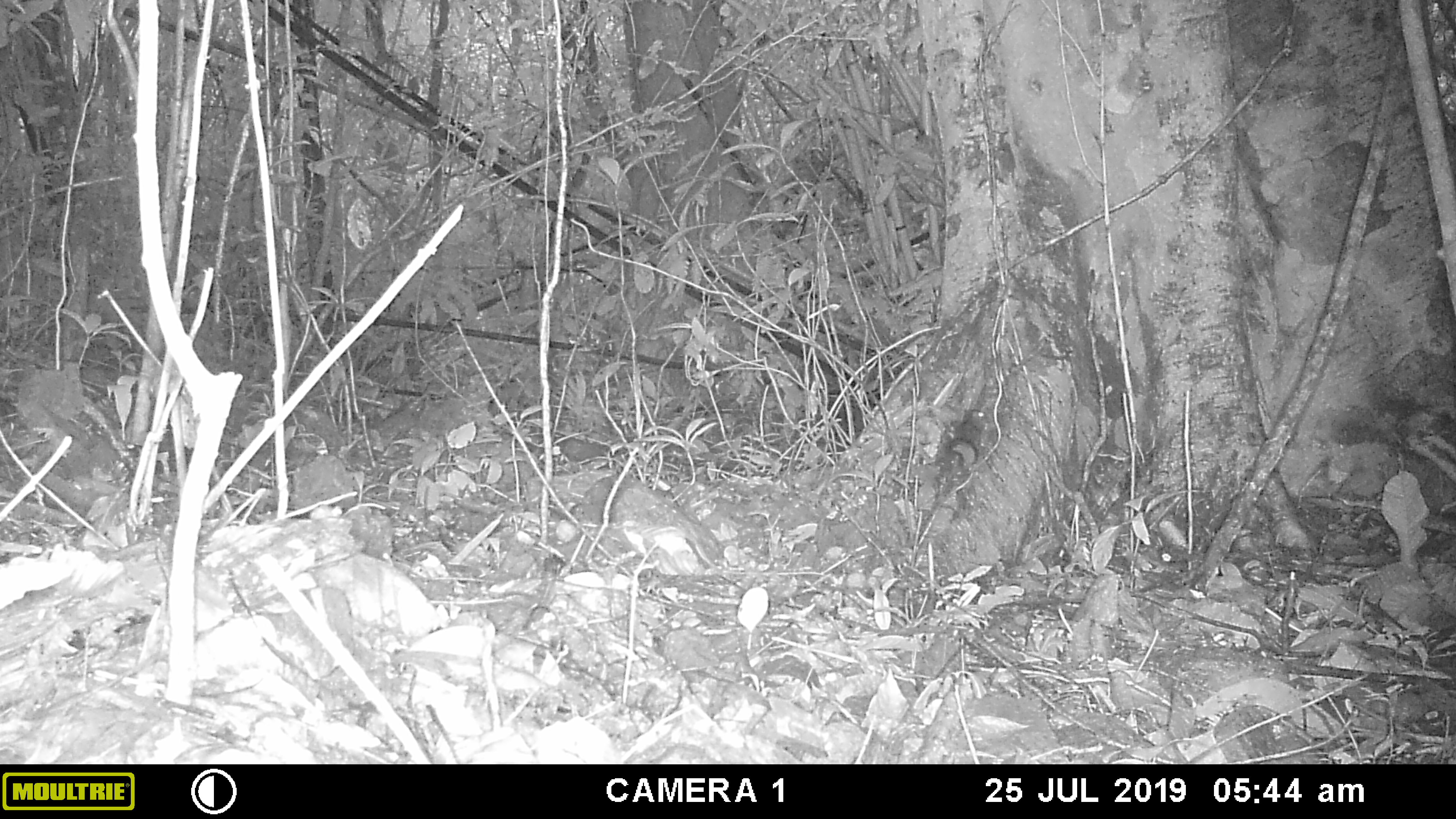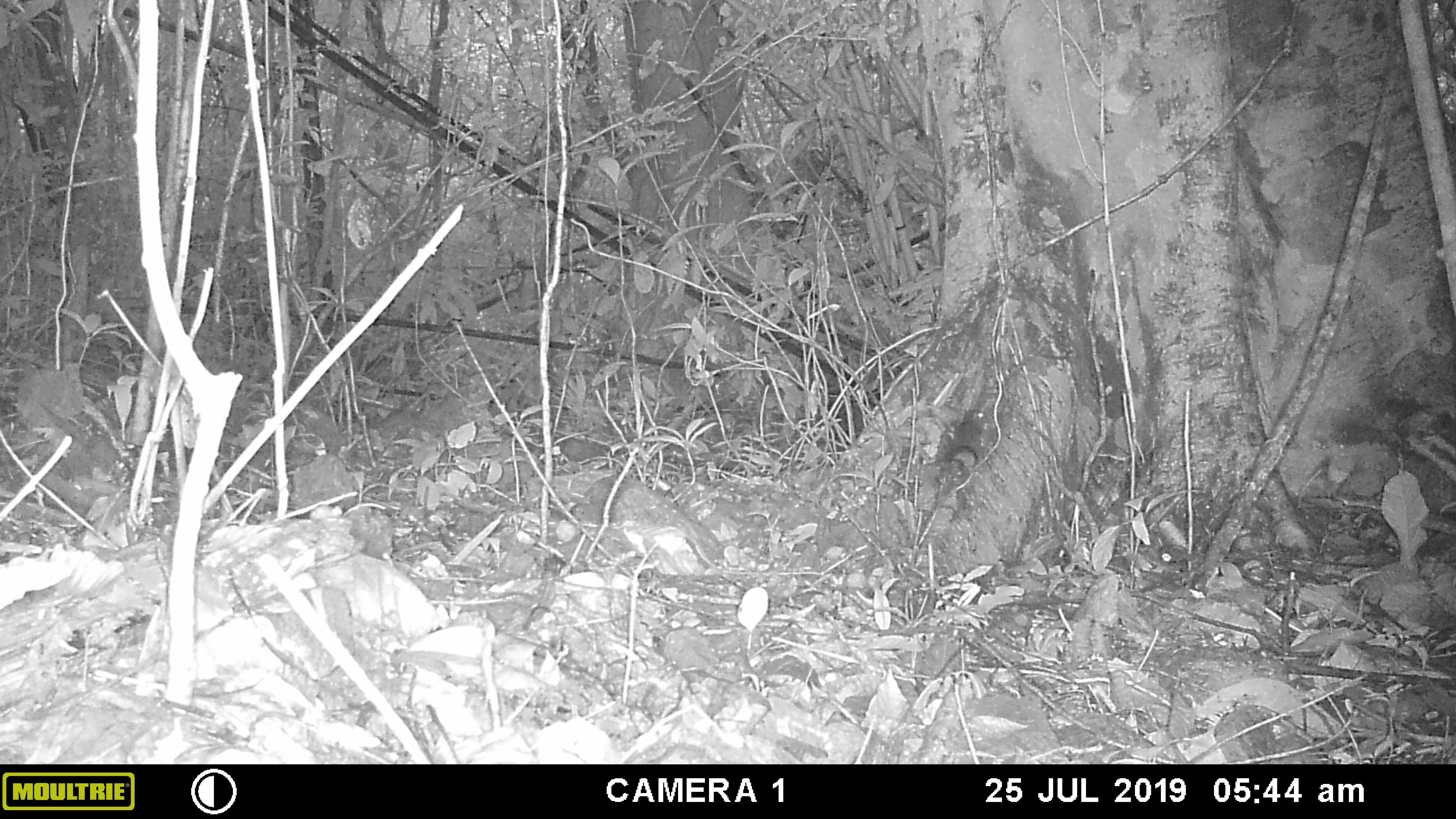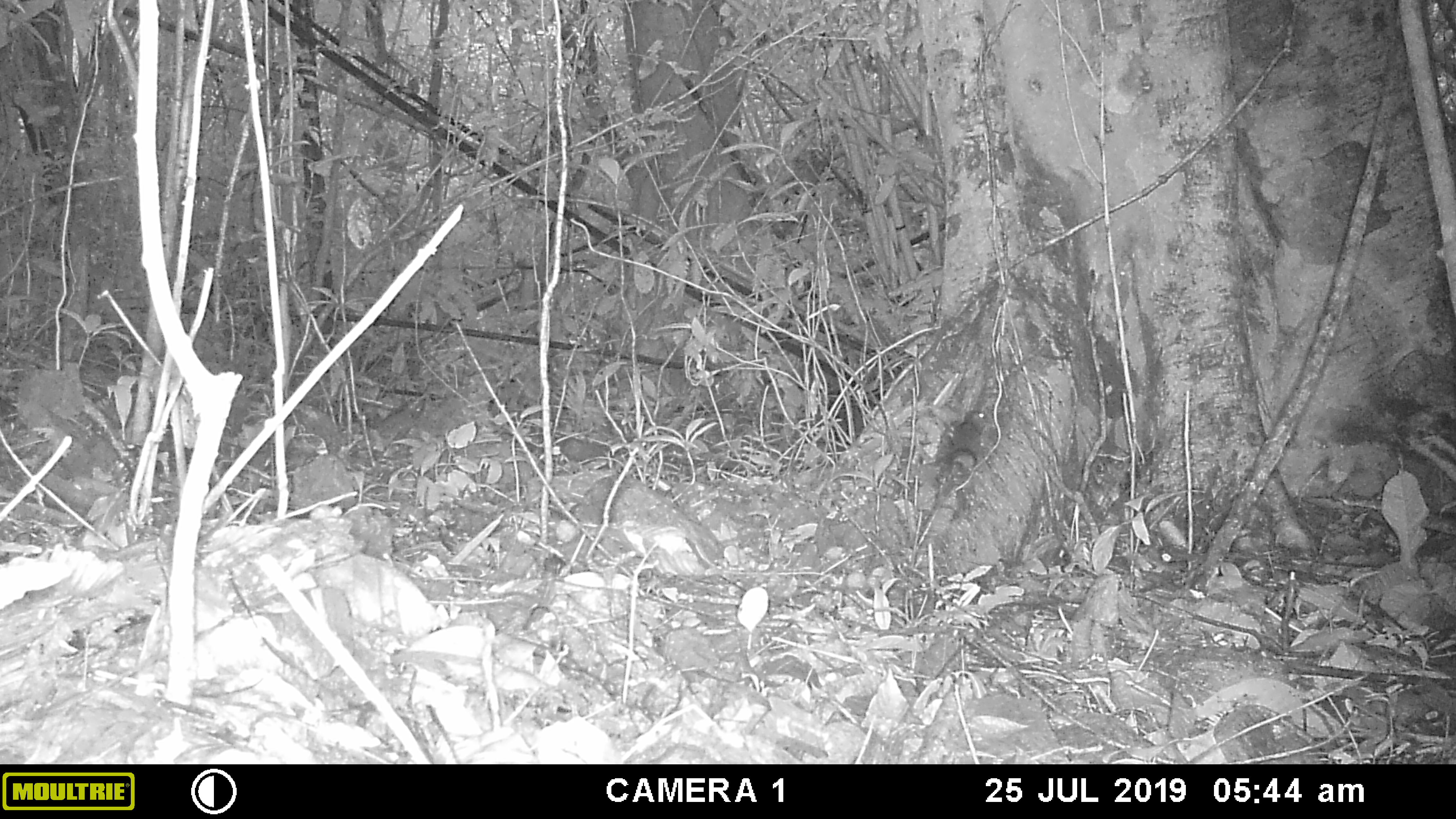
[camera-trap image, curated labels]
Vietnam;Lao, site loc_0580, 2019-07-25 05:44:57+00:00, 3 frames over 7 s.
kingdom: Animalia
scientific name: Animalia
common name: animal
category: unidentified animal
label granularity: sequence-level